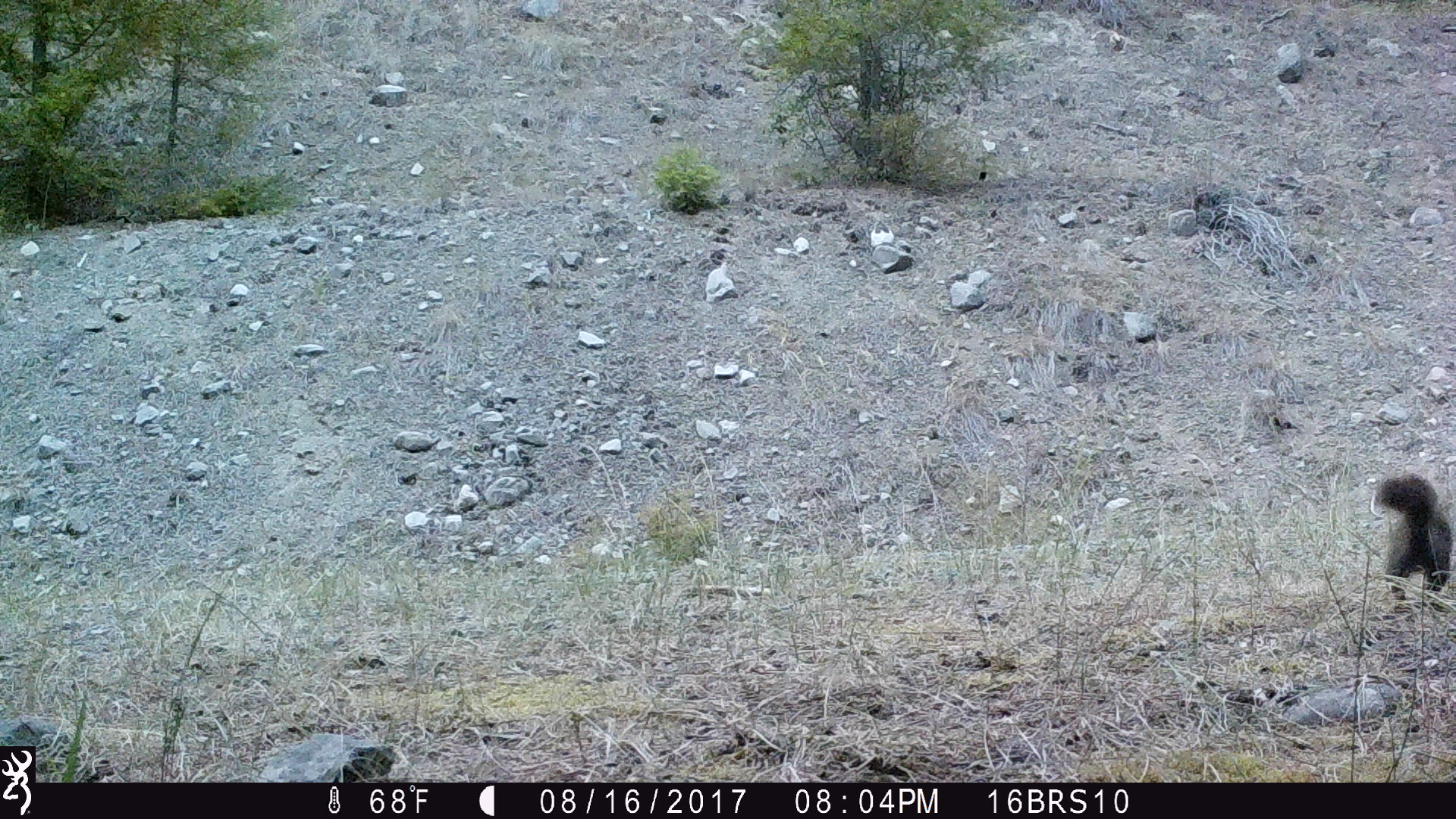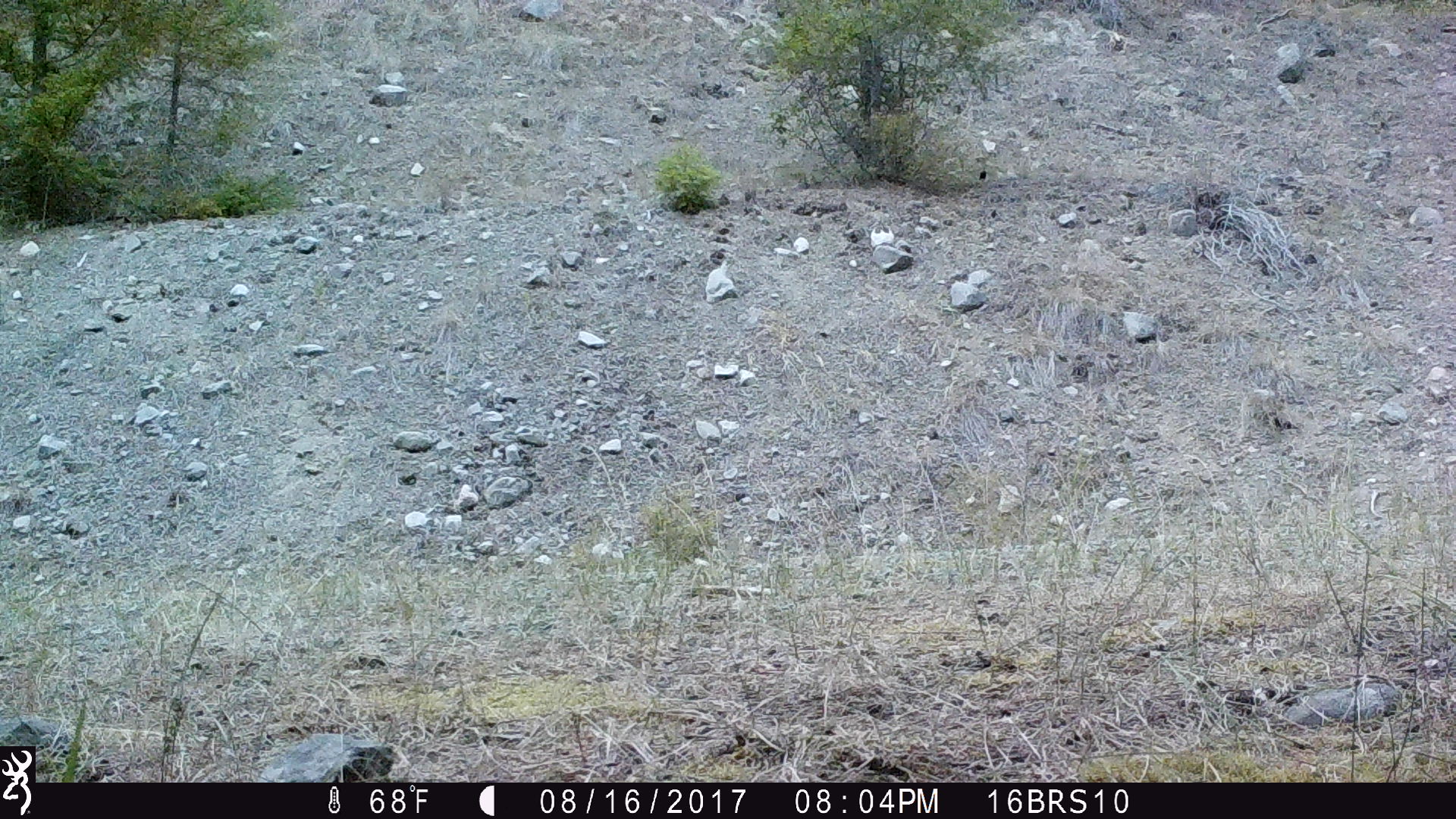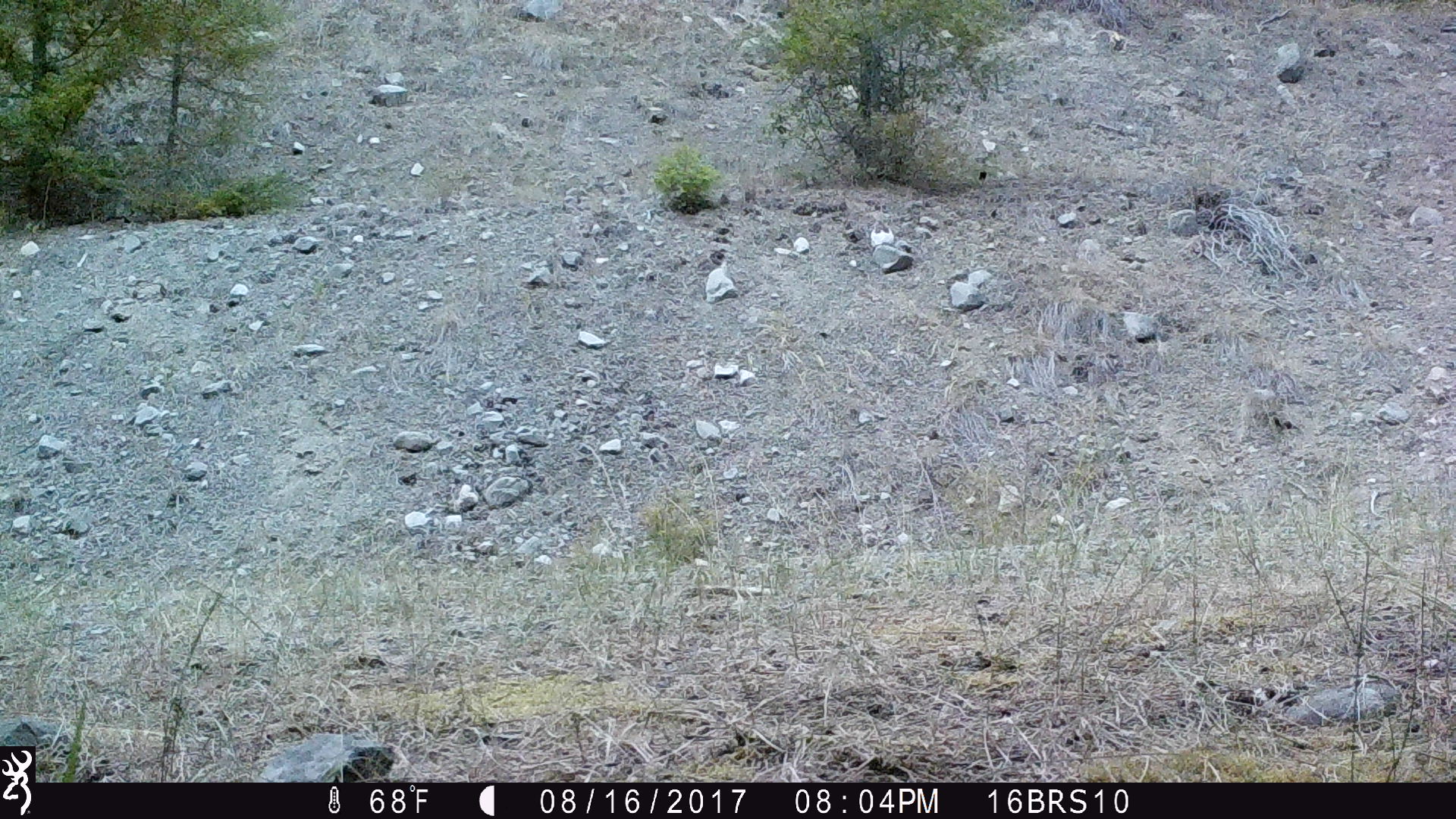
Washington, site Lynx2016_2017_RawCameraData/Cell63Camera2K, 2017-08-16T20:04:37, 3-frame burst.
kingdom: Animalia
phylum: Chordata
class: Mammalia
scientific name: Mammalia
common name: small mammal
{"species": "small mammal (Mammalia)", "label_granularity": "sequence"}